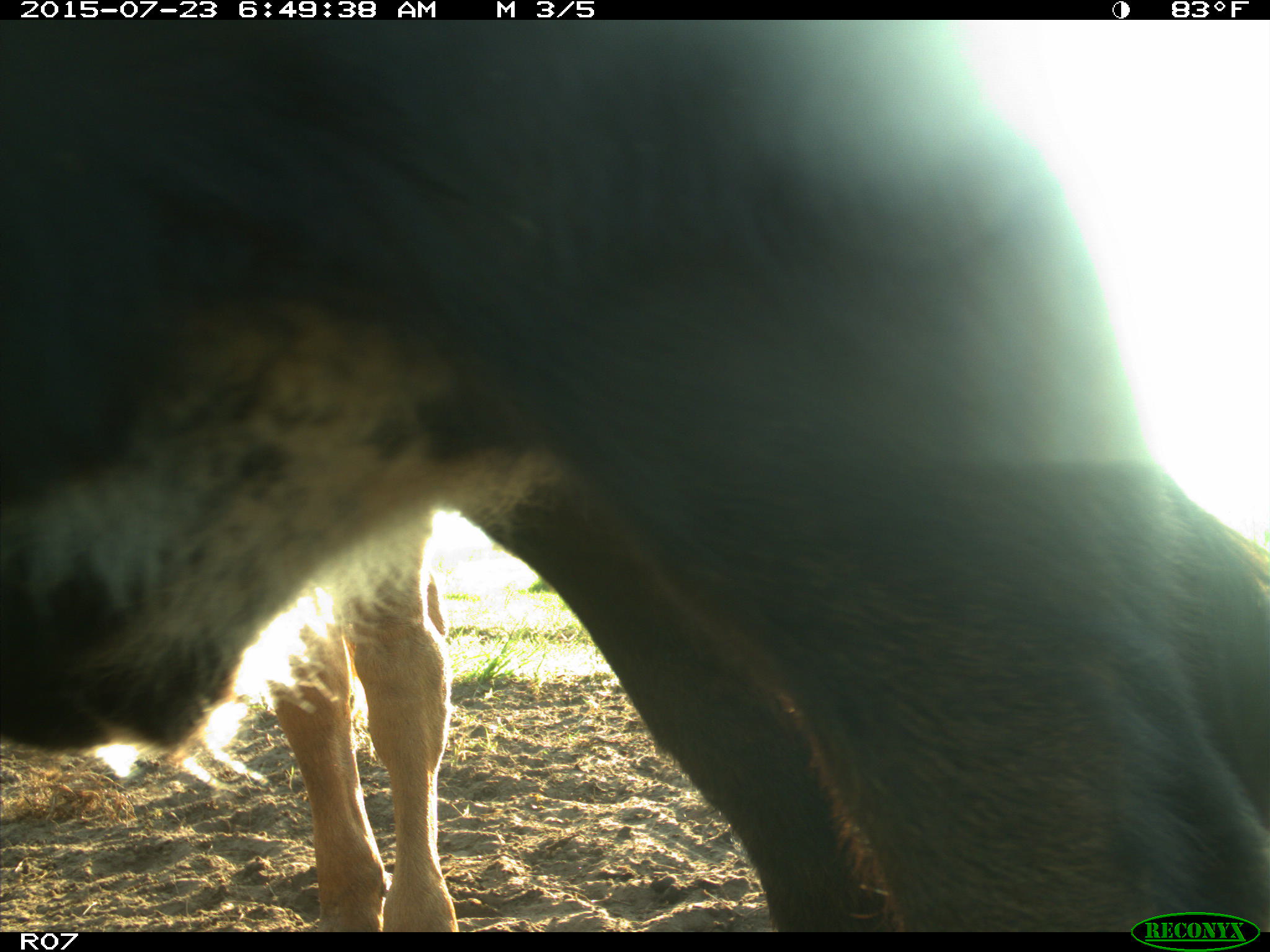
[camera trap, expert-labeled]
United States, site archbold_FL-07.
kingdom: Animalia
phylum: Chordata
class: Mammalia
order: Artiodactyla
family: Bovidae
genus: Bos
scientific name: Bos taurus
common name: domestic cow